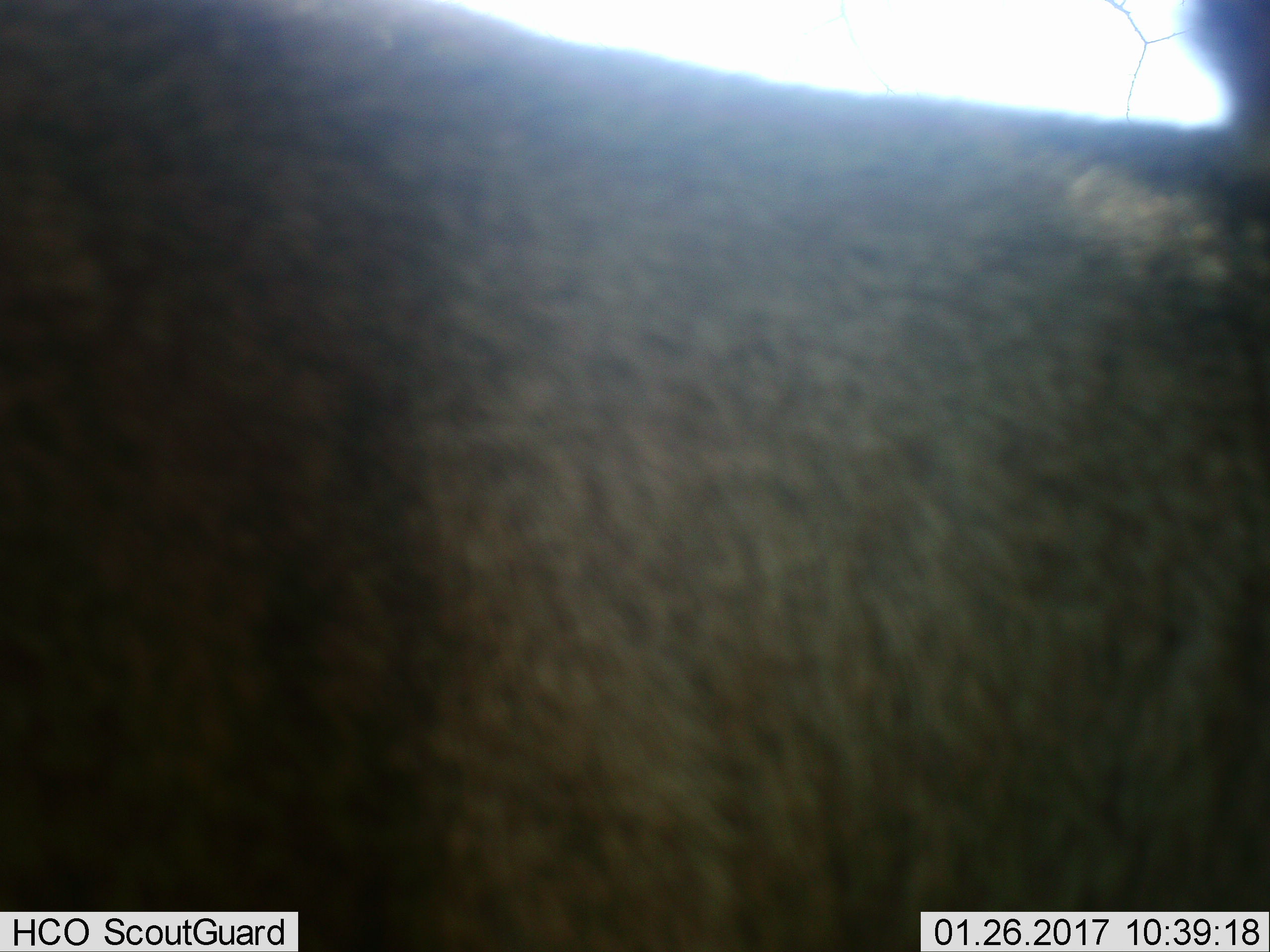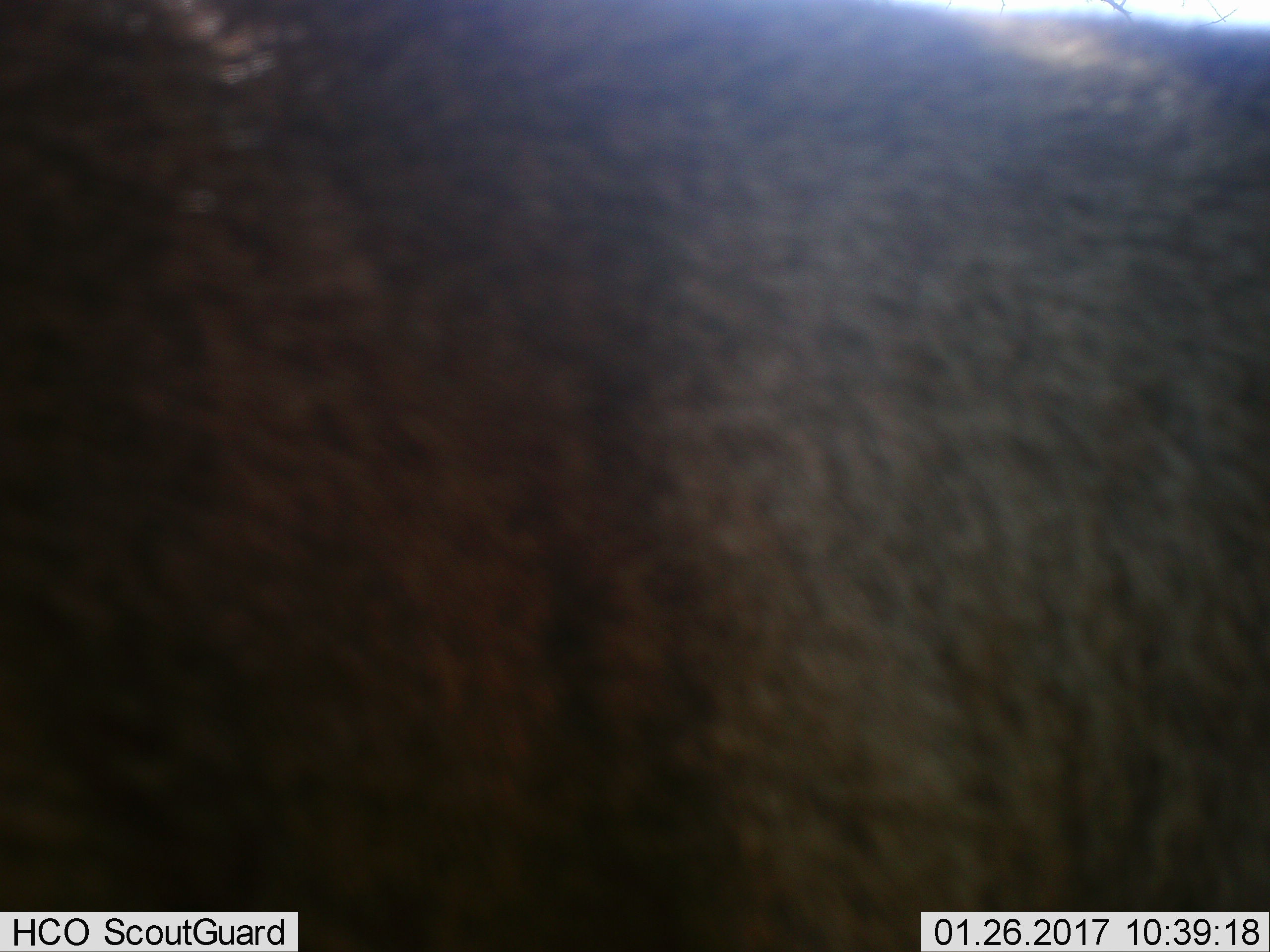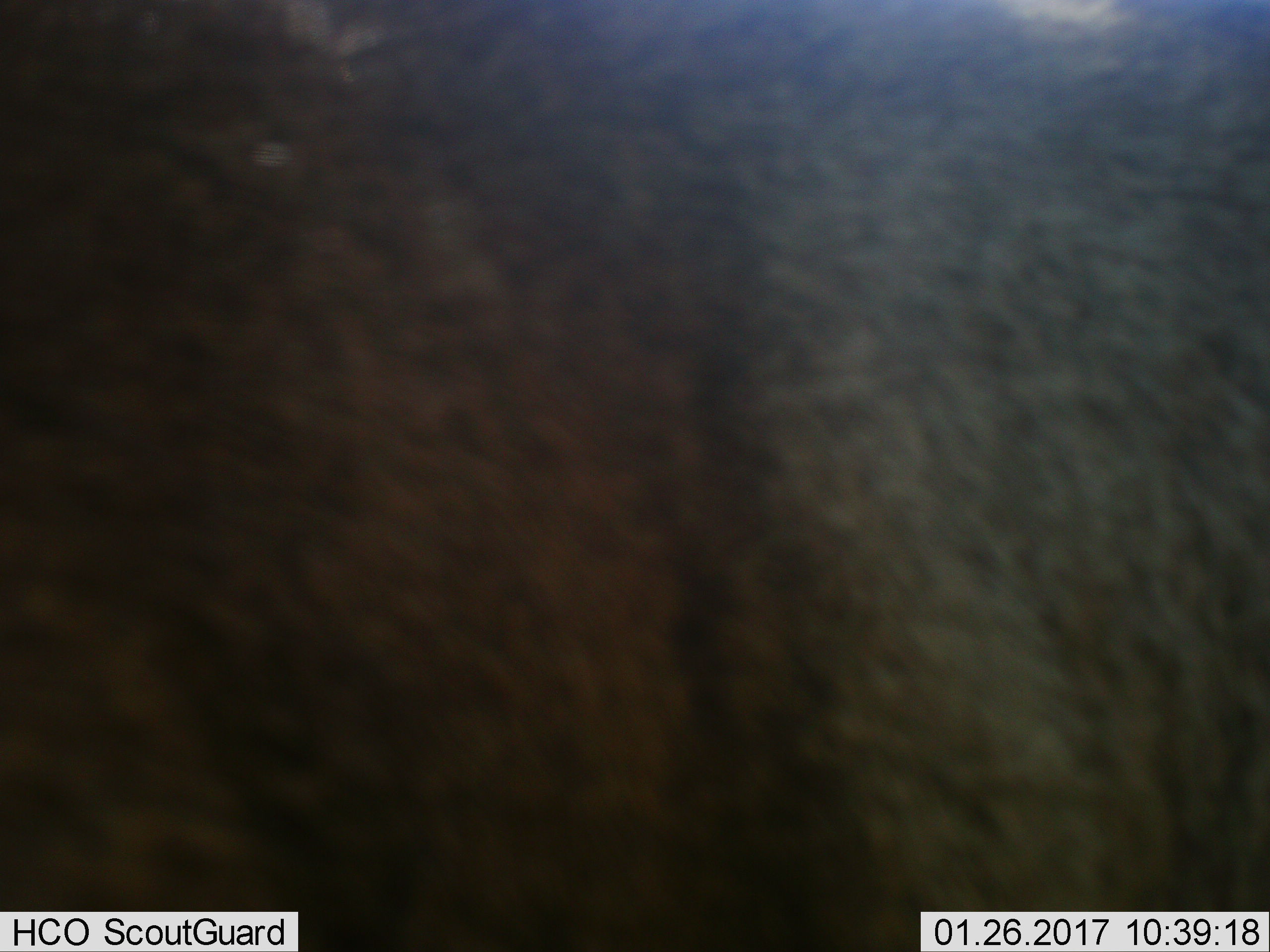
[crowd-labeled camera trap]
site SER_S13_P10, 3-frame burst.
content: unidentified animal